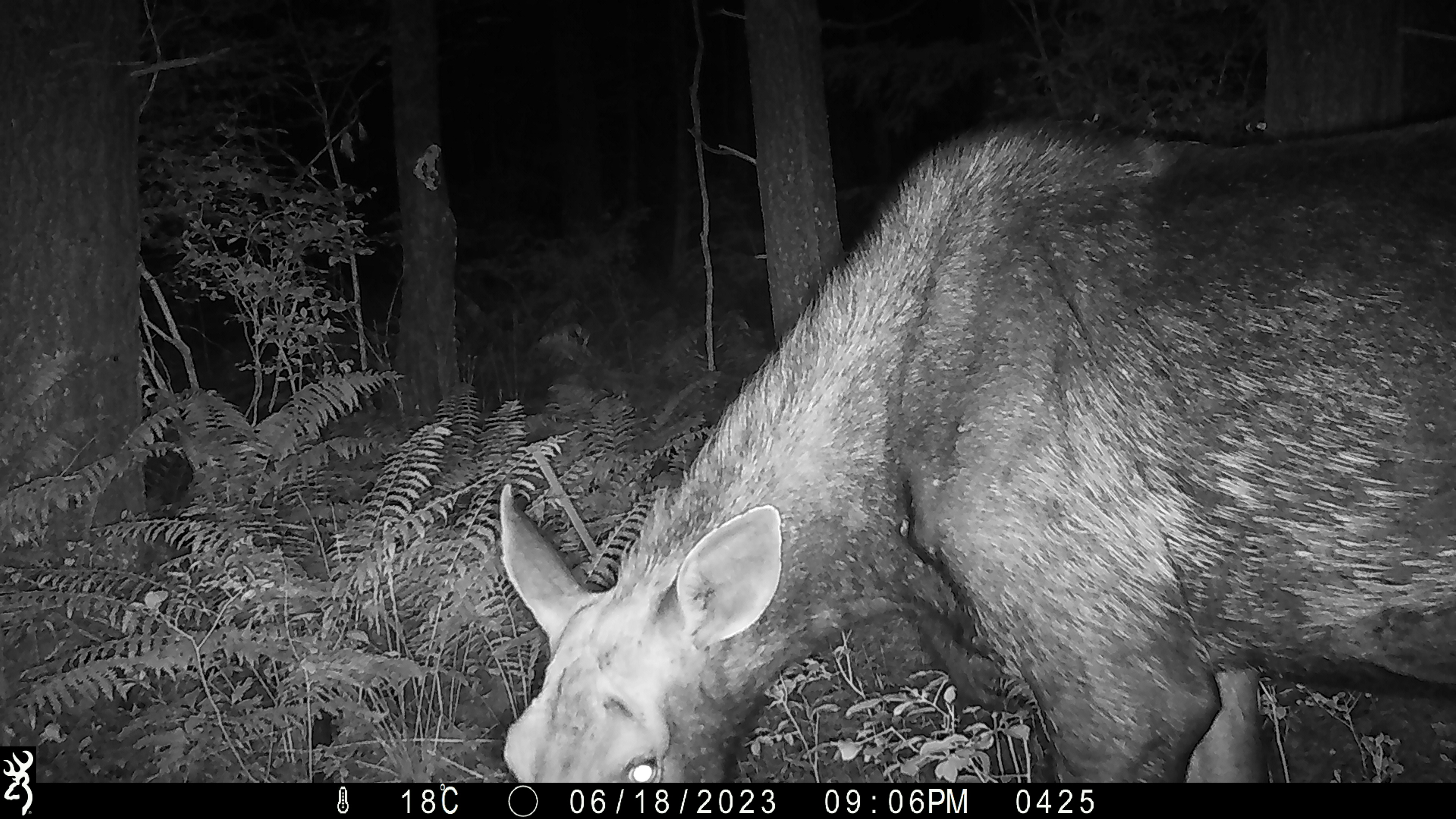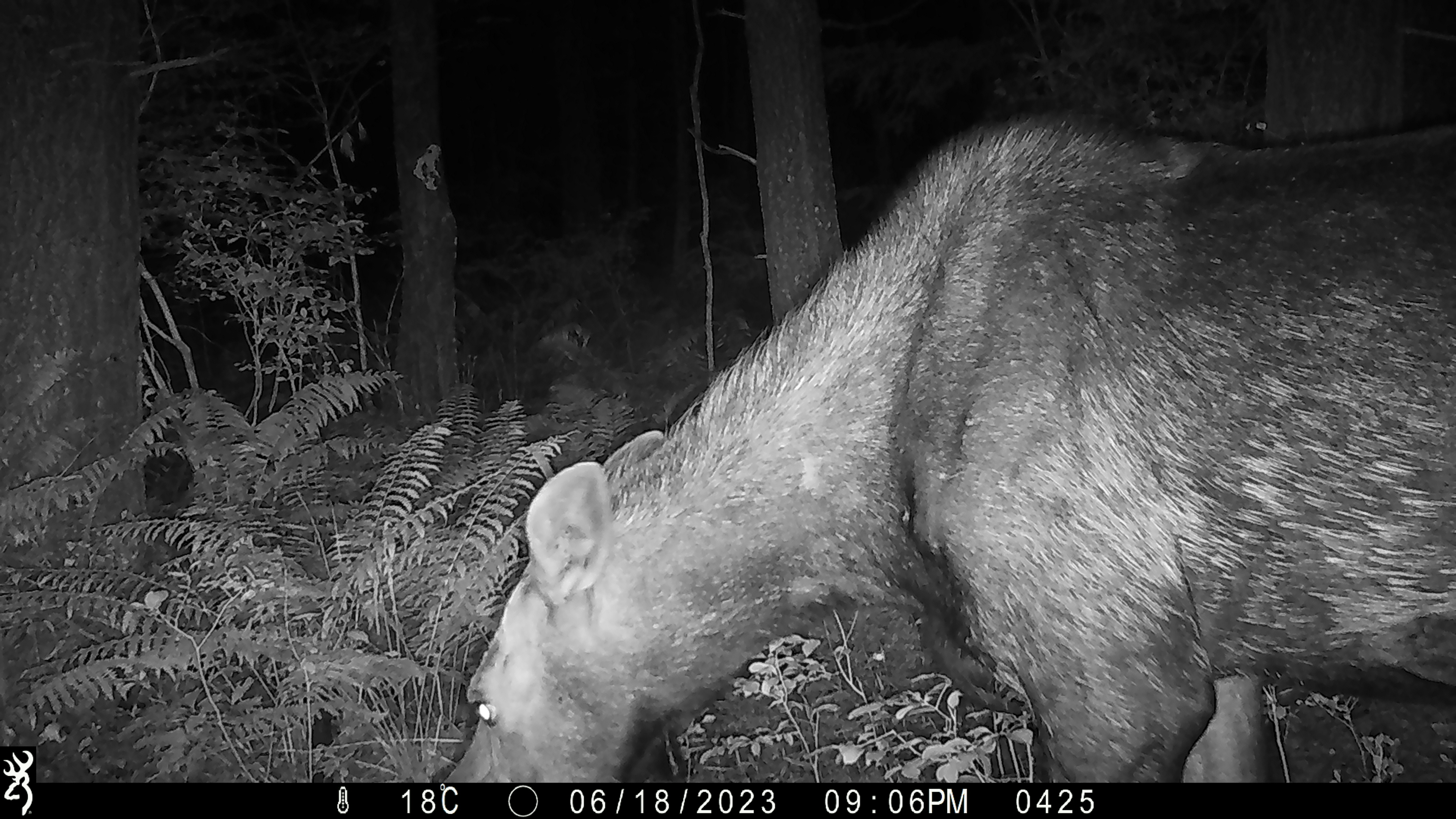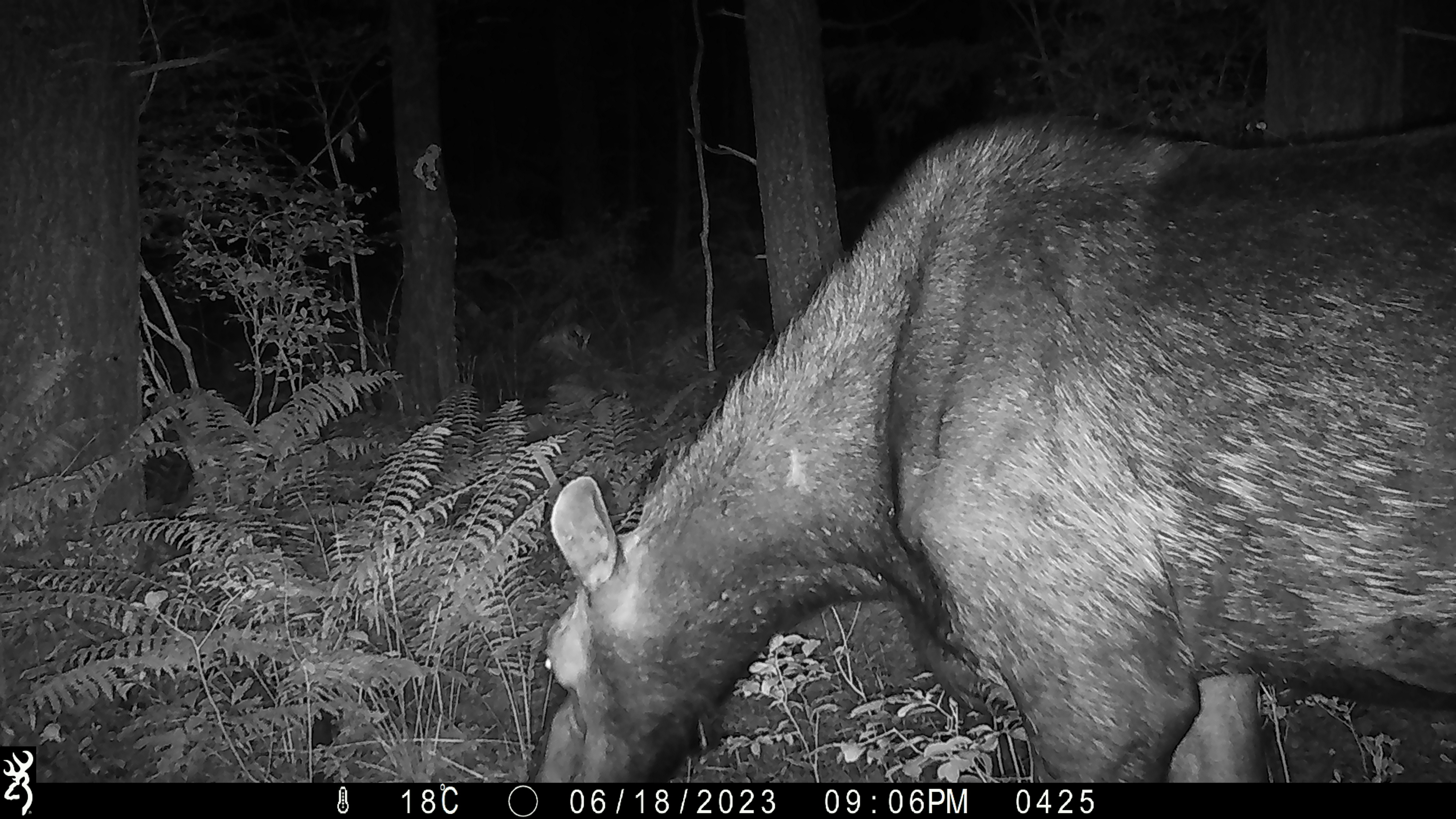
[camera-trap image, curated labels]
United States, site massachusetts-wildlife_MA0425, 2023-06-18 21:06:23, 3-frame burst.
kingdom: Animalia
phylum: Chordata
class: Mammalia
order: Artiodactyla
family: Cervidae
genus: Alces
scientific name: Alces alces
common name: moose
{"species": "moose (Alces alces)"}